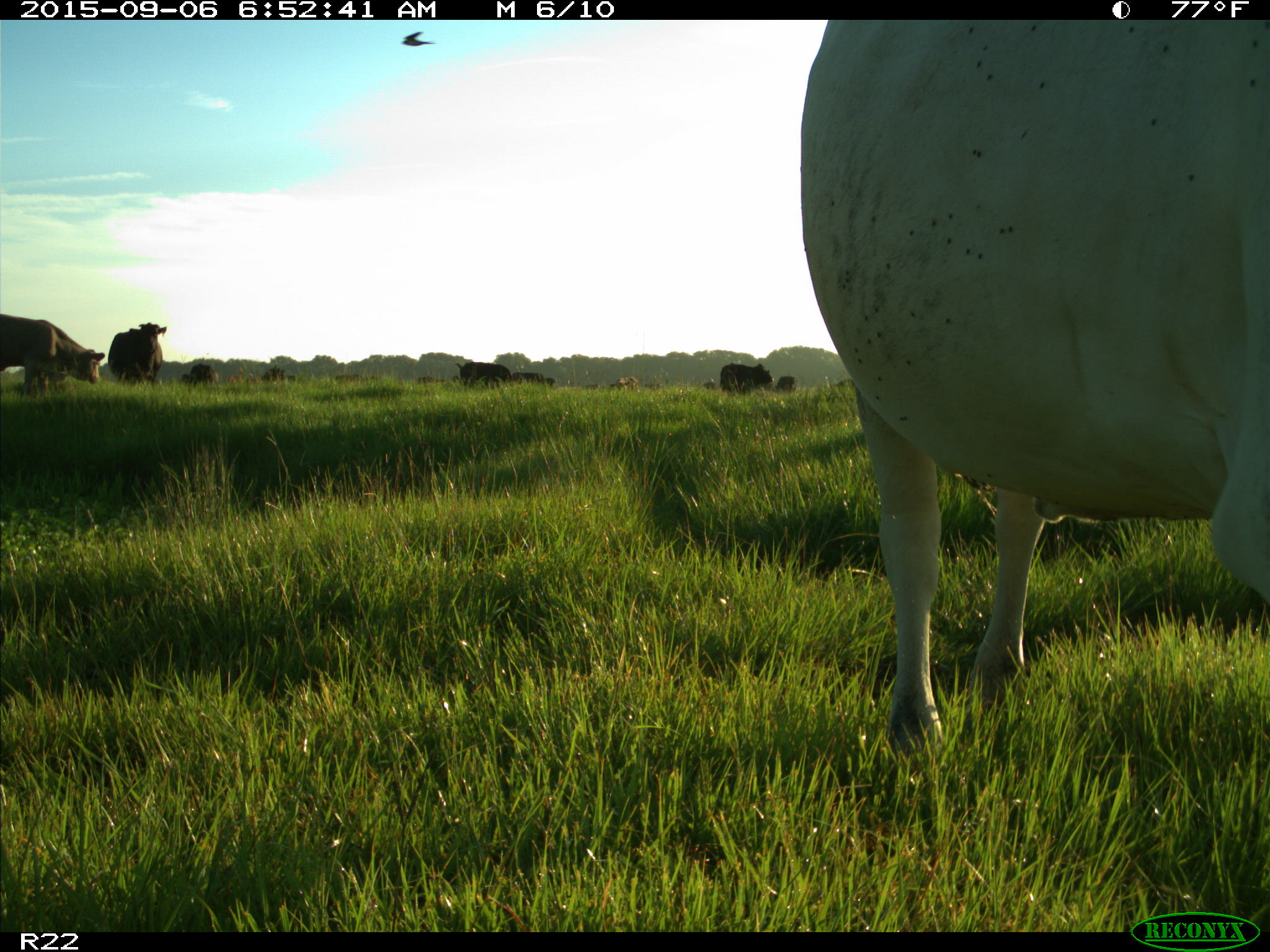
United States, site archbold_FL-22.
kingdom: Animalia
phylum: Chordata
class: Mammalia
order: Artiodactyla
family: Bovidae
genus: Bos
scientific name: Bos taurus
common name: domestic cow